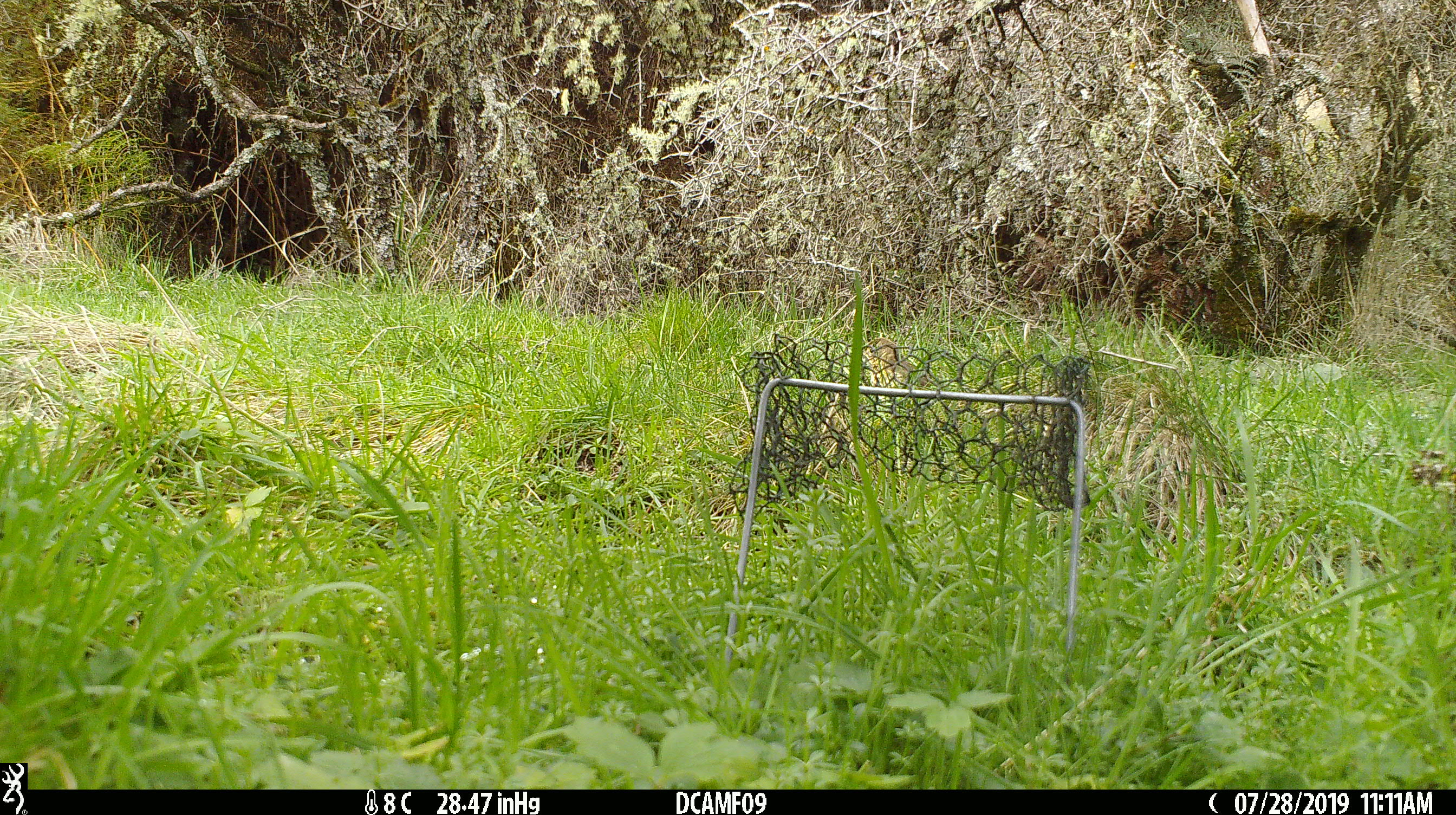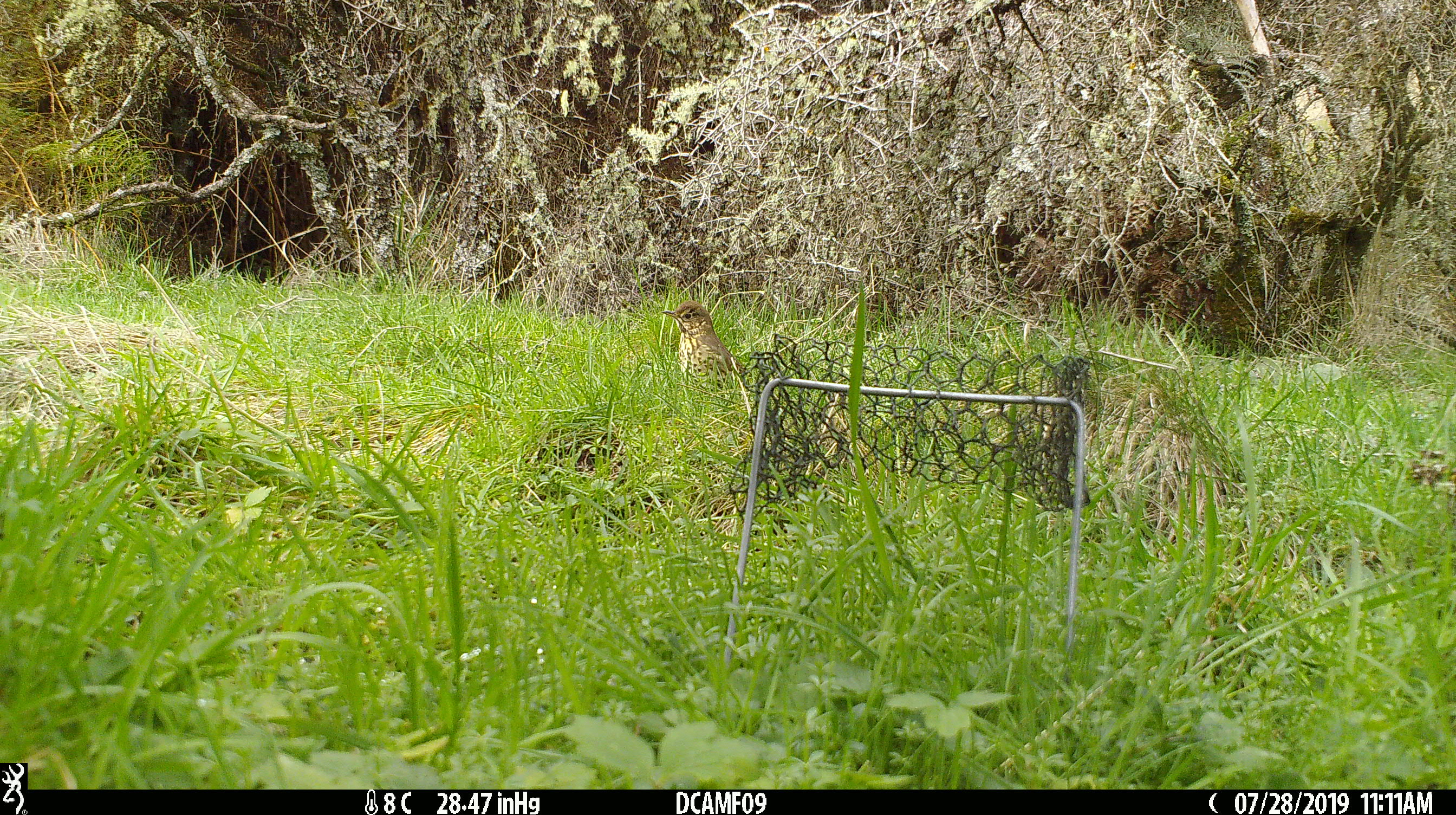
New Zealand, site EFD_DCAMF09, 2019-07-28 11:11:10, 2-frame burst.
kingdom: Animalia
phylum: Chordata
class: Aves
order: Passeriformes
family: Turdidae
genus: Turdus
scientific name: Turdus philomelos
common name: song thrush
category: thrush